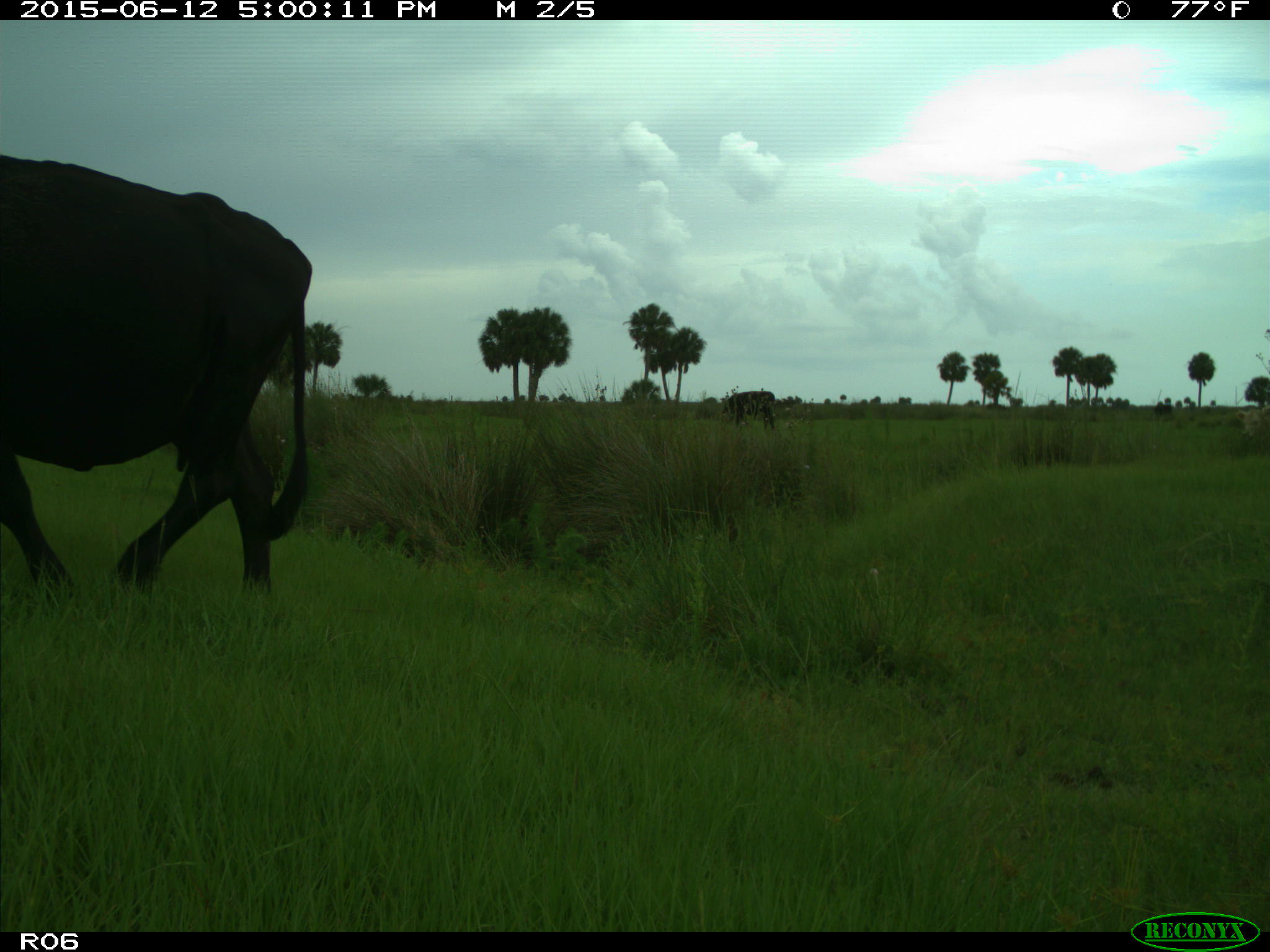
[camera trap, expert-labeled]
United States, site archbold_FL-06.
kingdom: Animalia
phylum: Chordata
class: Mammalia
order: Artiodactyla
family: Bovidae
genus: Bos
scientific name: Bos taurus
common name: domestic cow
Bos taurus (domestic cow).